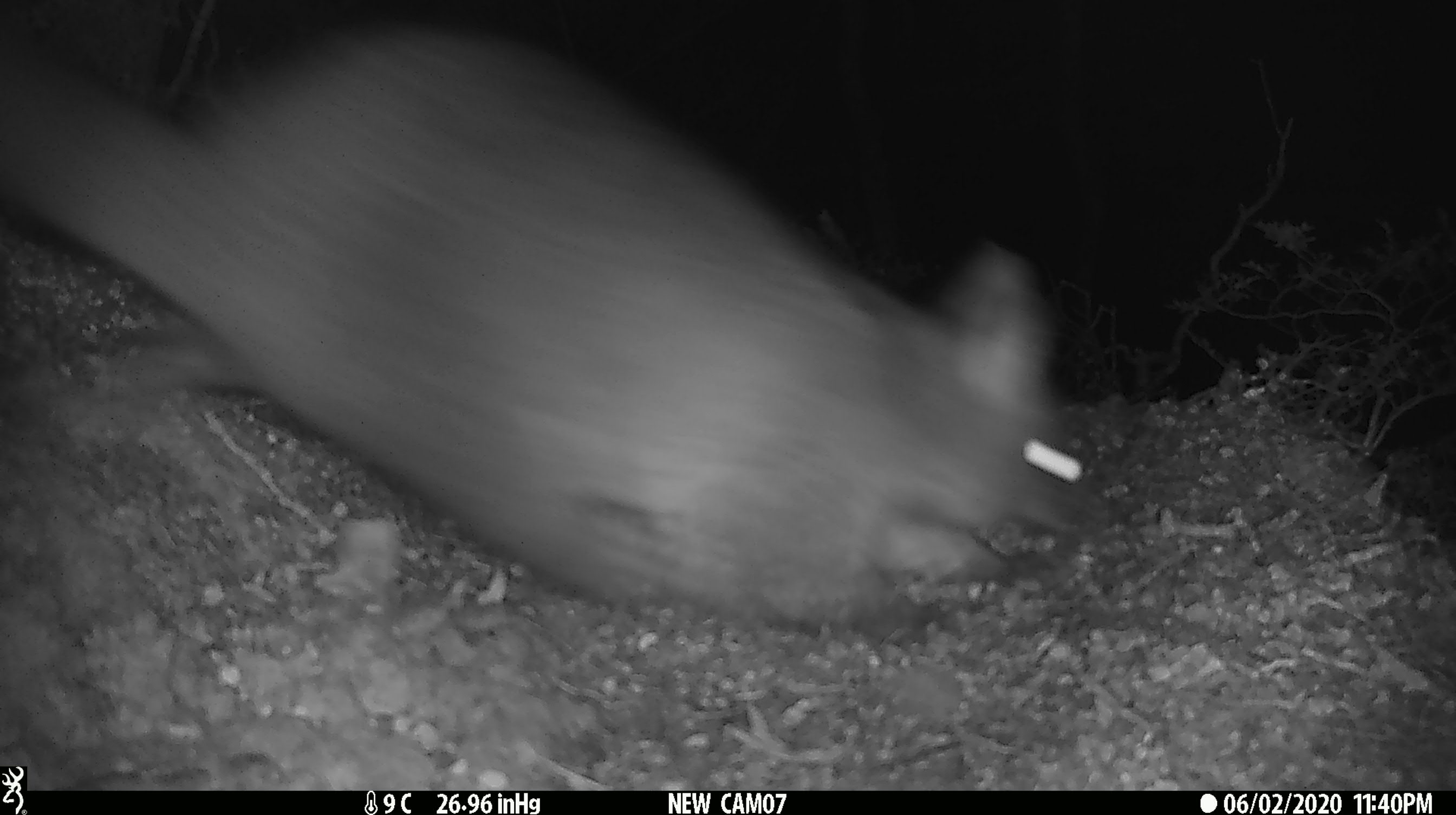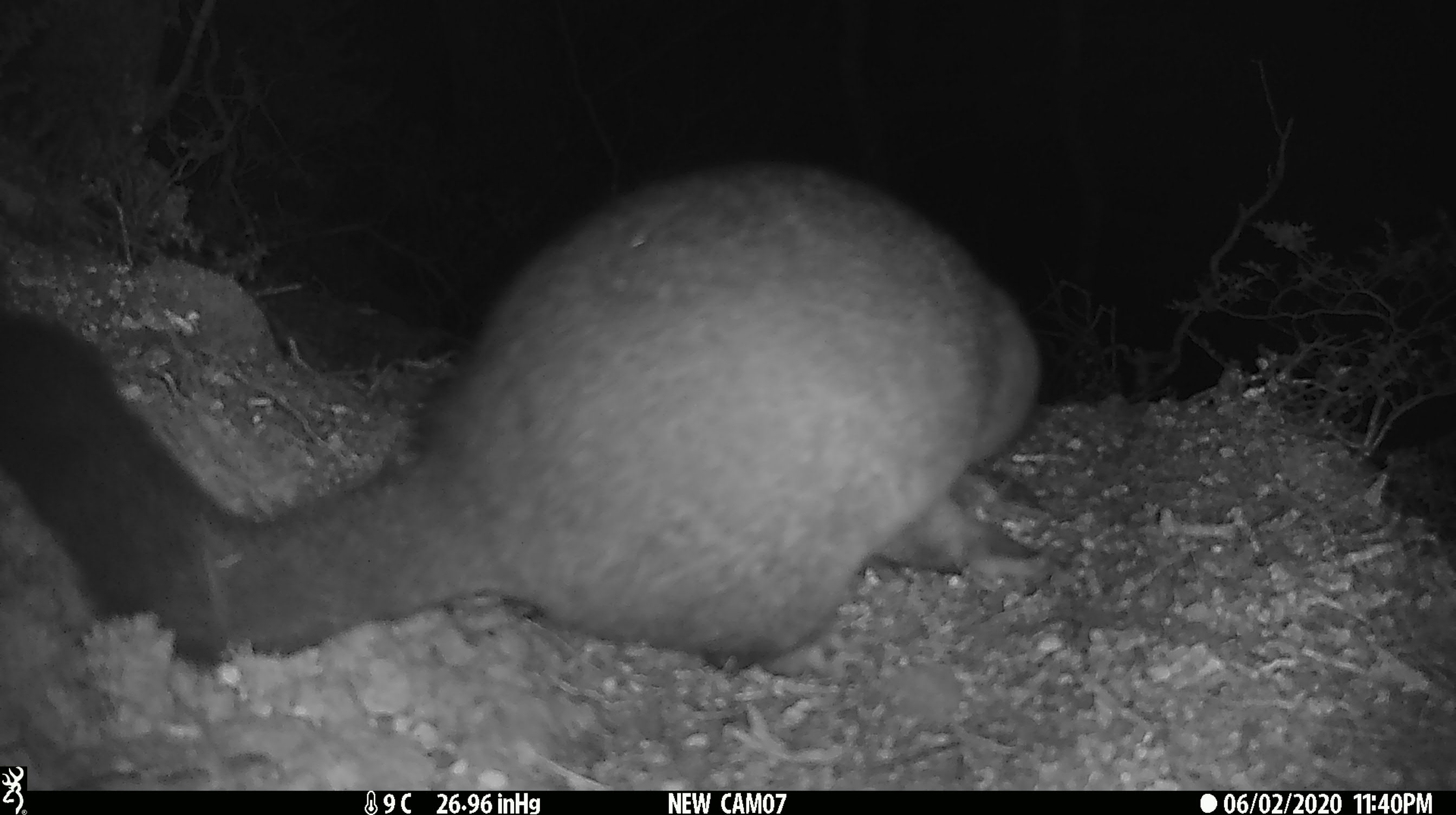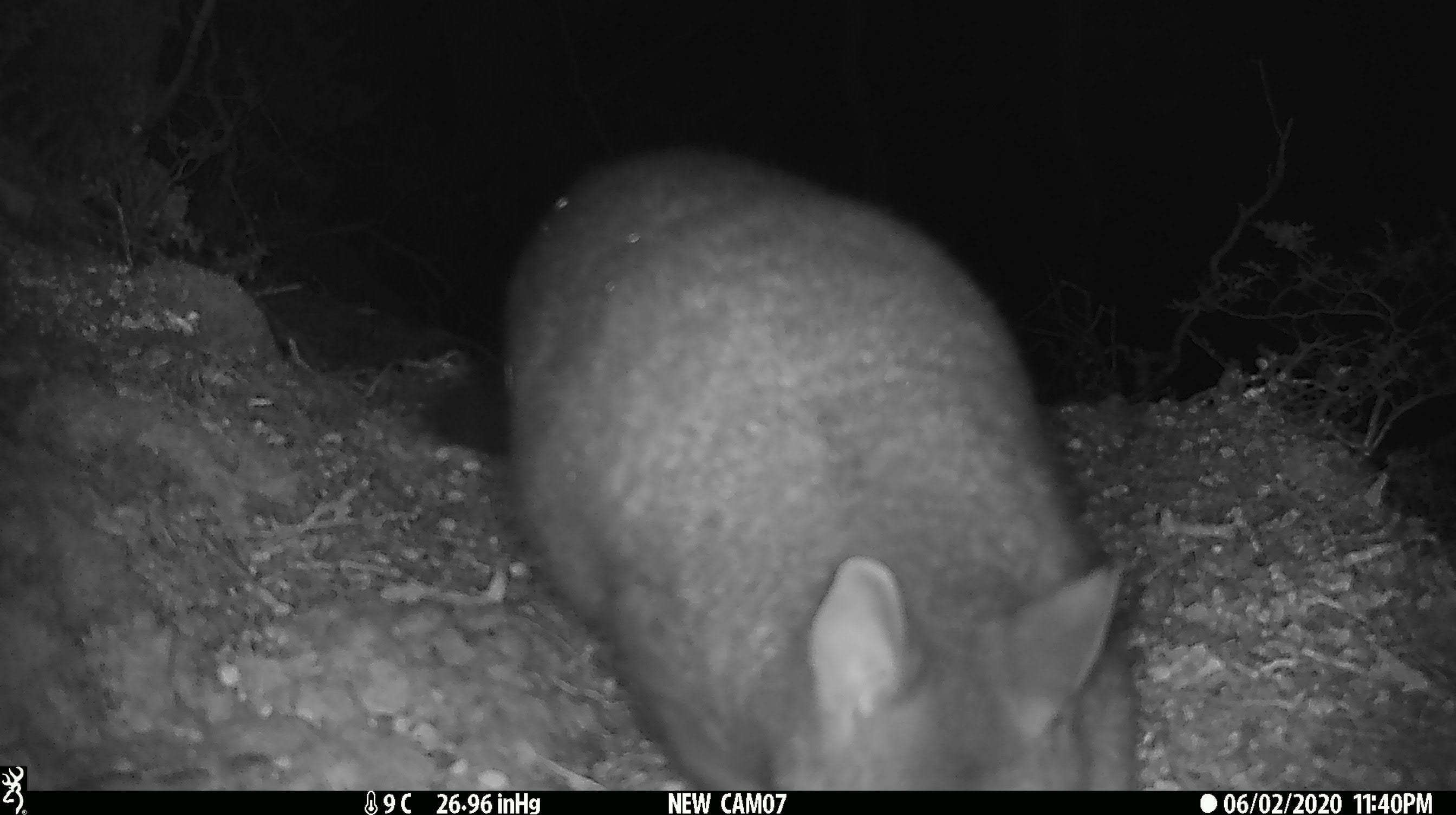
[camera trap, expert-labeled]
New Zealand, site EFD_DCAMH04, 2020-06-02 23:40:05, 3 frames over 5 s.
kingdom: Animalia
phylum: Chordata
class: Mammalia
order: Diprotodontia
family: Phalangeridae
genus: Trichosurus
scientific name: Trichosurus vulpecula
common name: common brushtail possum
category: possum